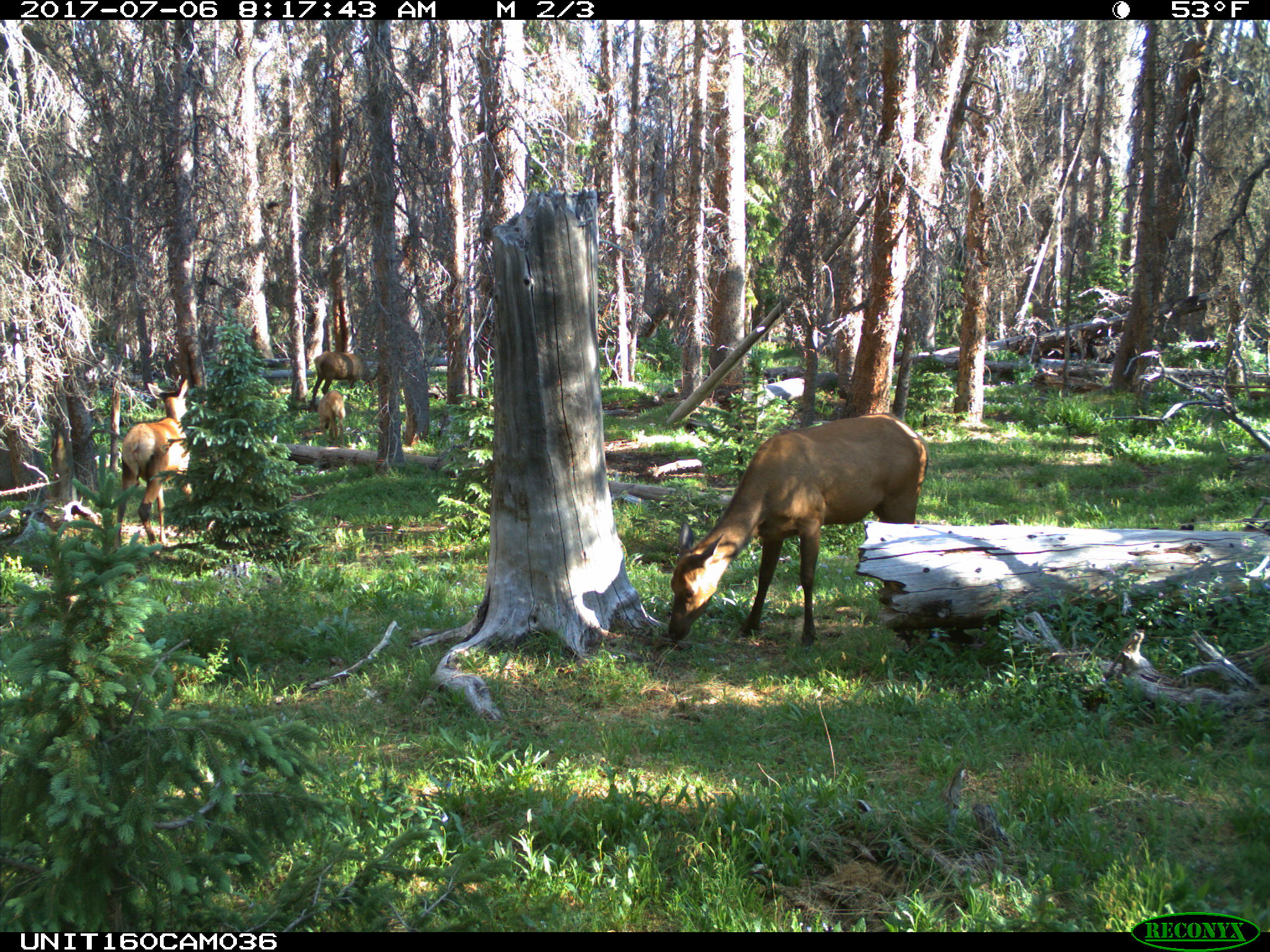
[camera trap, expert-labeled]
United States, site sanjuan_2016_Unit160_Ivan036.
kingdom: Animalia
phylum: Chordata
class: Mammalia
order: Artiodactyla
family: Cervidae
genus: Cervus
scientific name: Cervus elaphus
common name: red deer